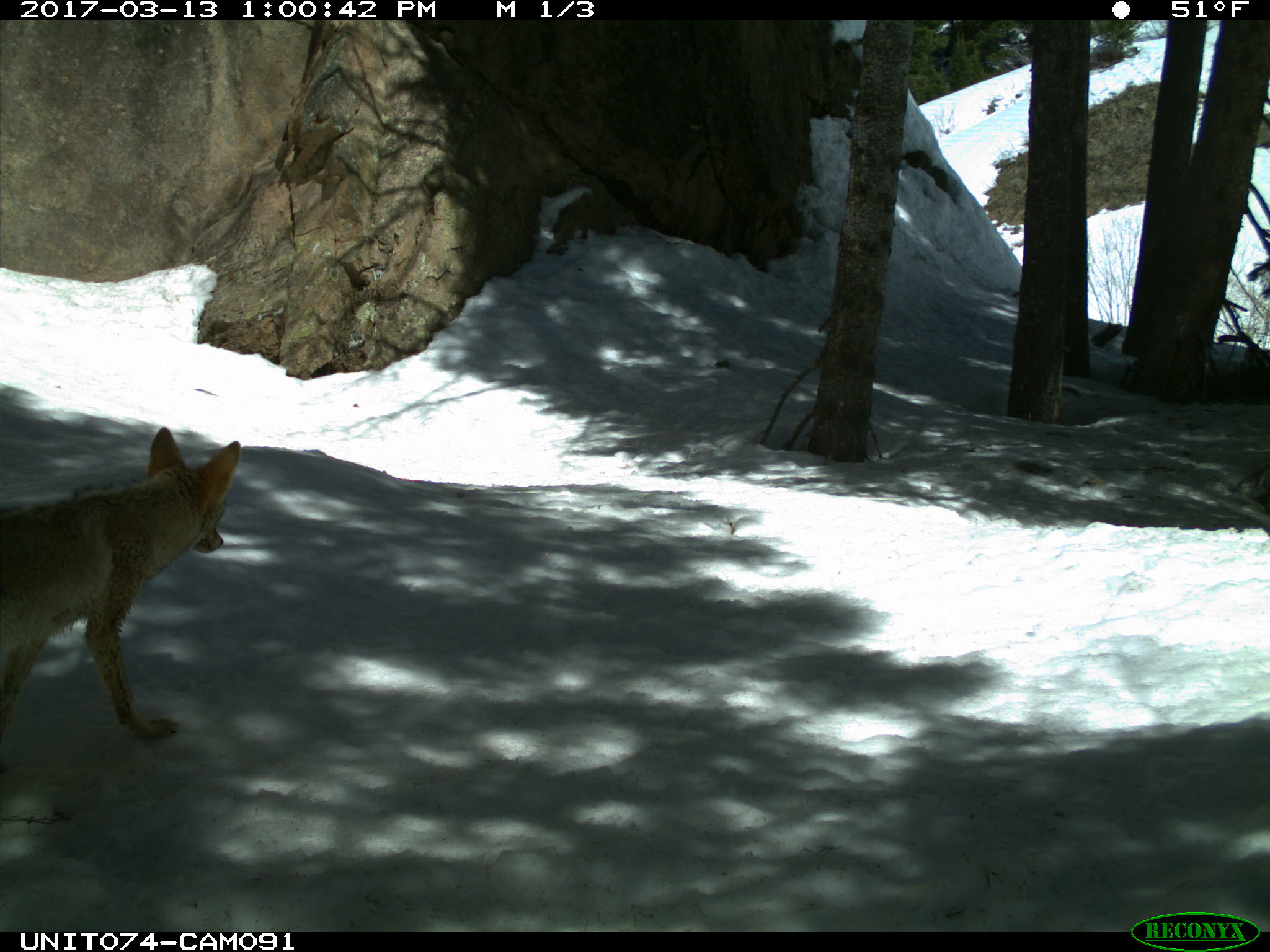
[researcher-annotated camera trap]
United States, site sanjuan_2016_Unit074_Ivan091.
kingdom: Animalia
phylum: Chordata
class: Mammalia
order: Carnivora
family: Canidae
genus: Canis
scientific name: Canis latrans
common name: coyote